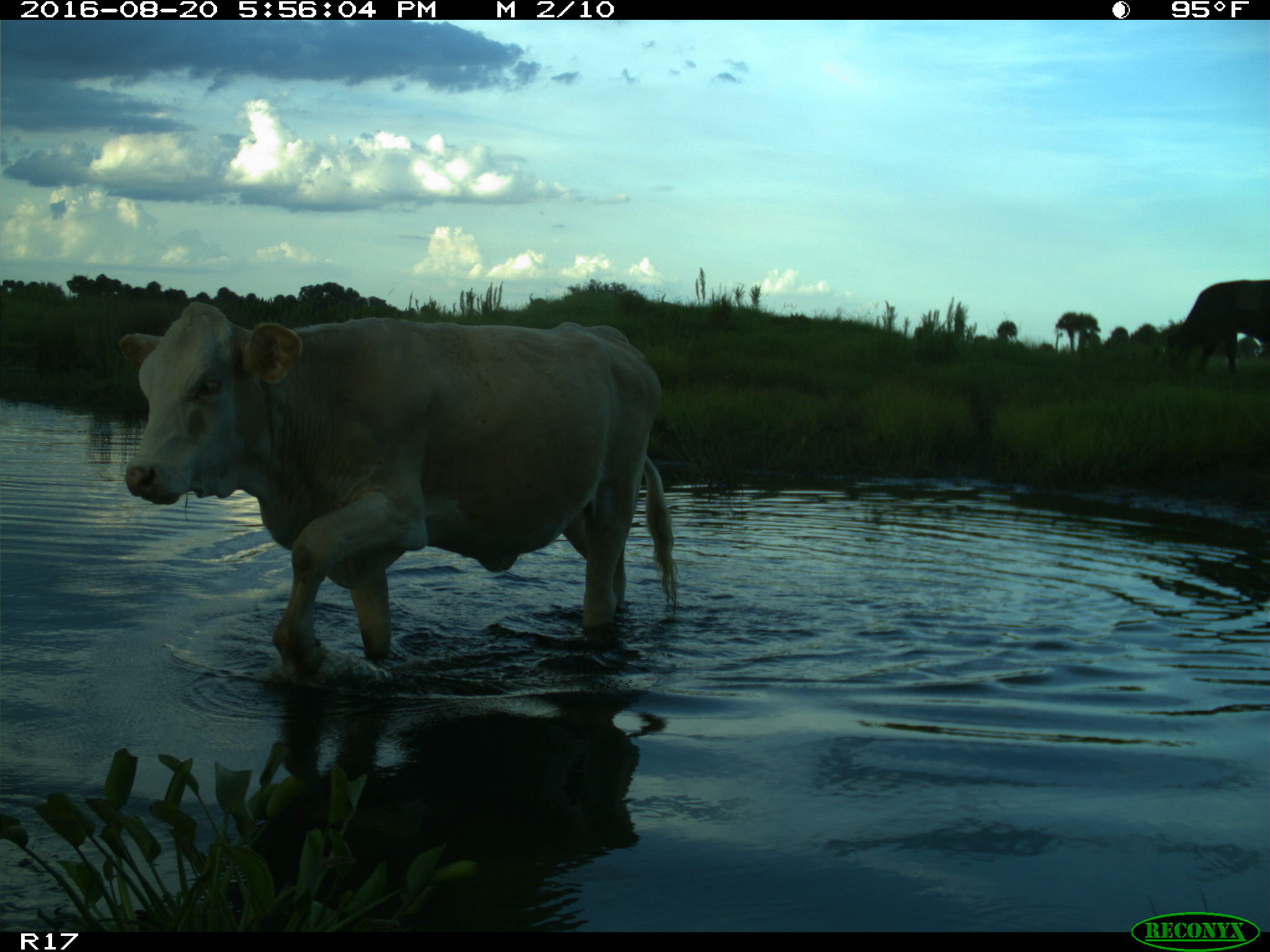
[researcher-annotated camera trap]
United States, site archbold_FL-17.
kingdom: Animalia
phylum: Chordata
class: Mammalia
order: Artiodactyla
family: Bovidae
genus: Bos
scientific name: Bos taurus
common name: domestic cow